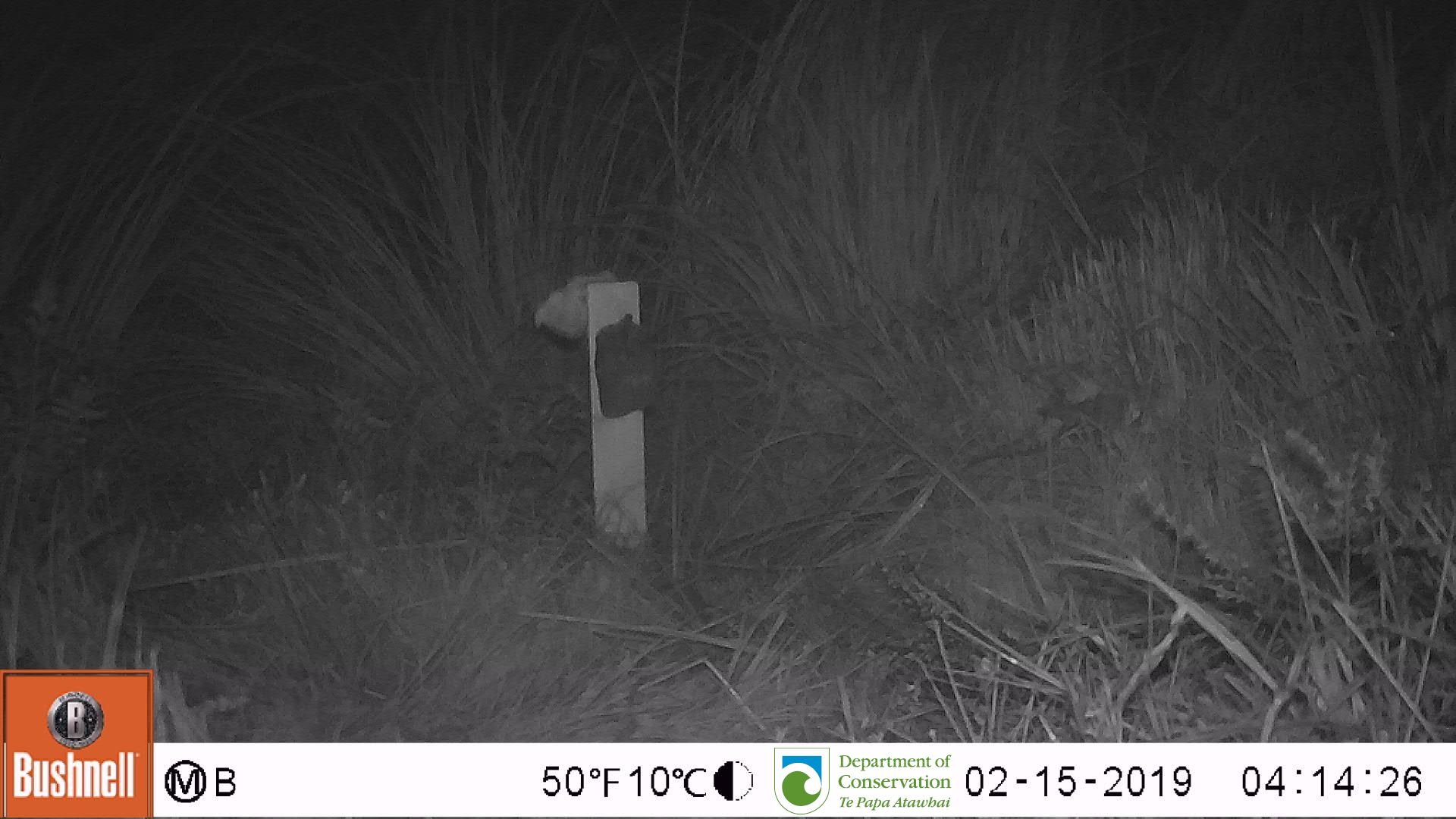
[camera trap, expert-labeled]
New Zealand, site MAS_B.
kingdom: Animalia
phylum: Chordata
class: Mammalia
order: Rodentia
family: Muridae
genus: Mus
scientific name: Mus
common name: mouse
Mouse (Mus).